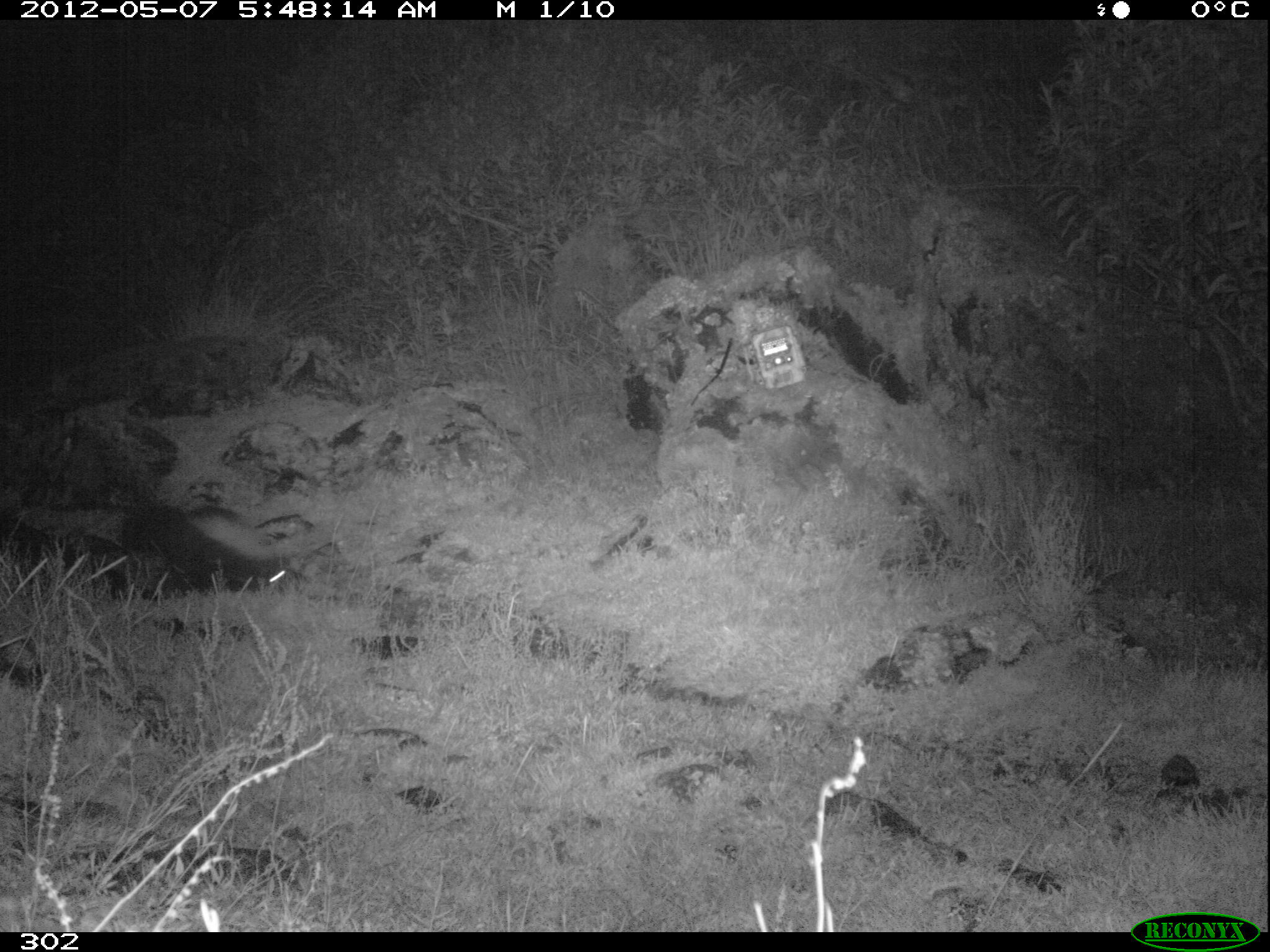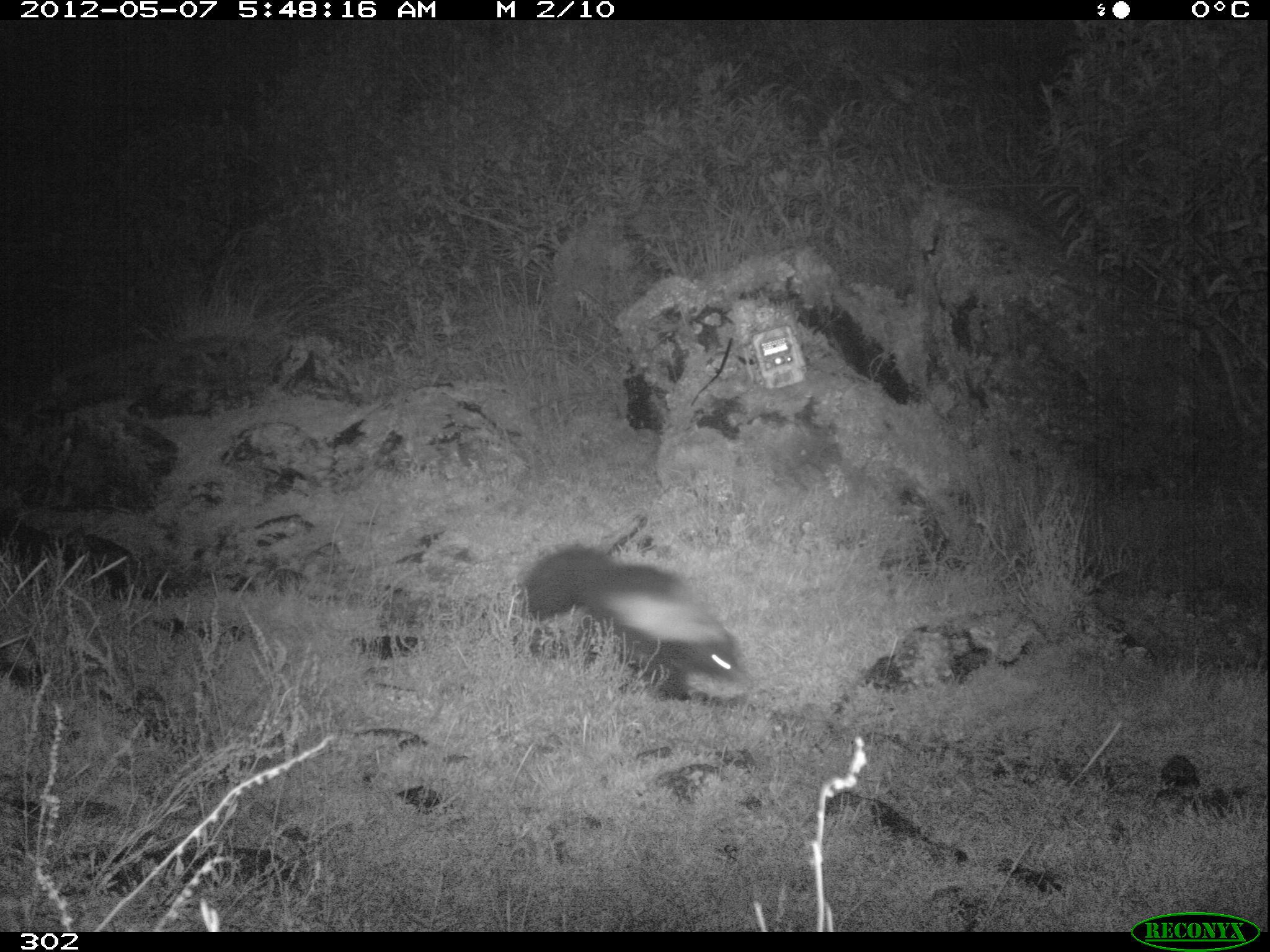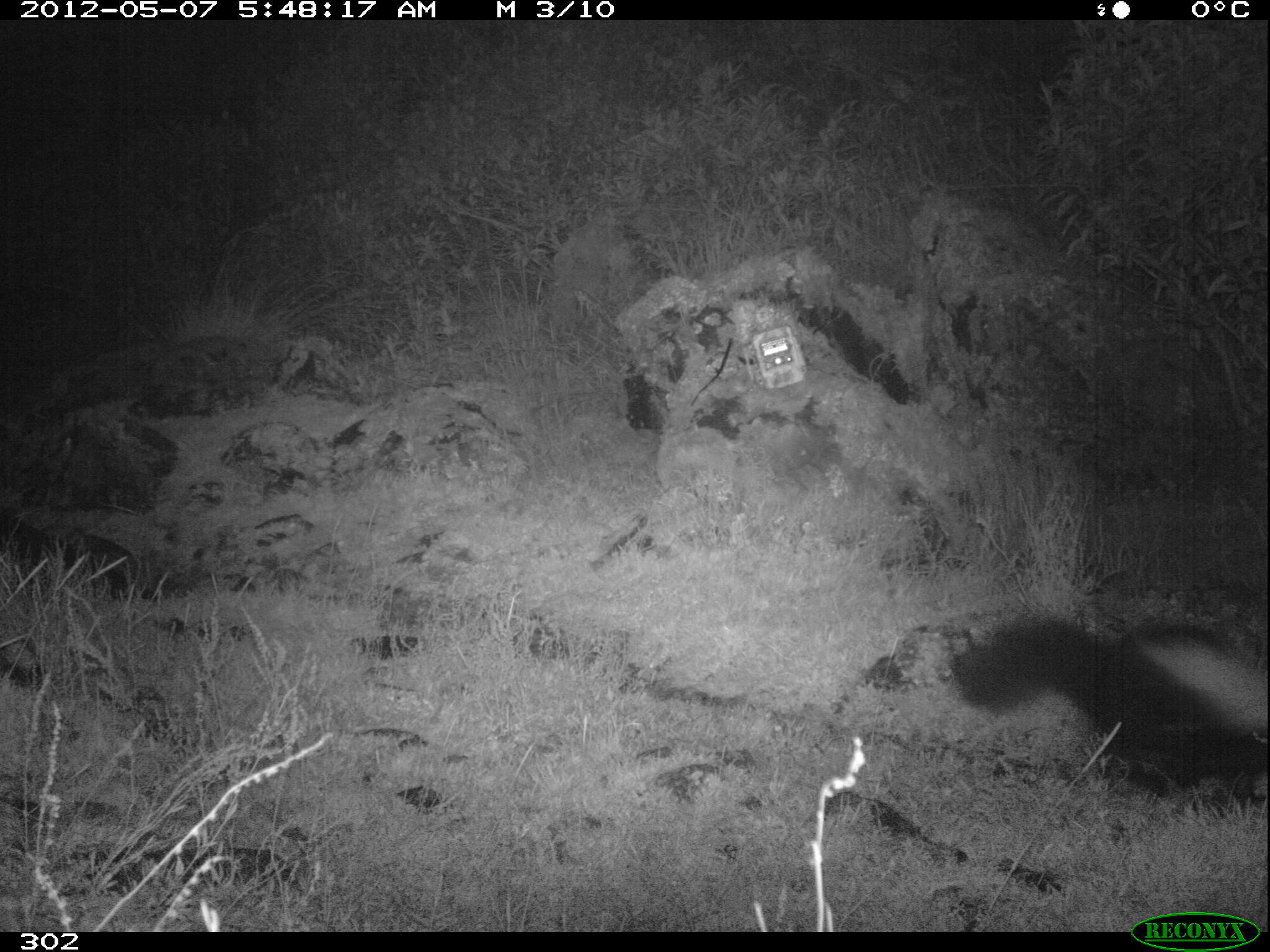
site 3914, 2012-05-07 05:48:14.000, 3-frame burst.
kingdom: Animalia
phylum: Chordata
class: Mammalia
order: Carnivora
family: Mephitidae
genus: Conepatus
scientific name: Conepatus chinga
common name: molina's hog-nosed skunk